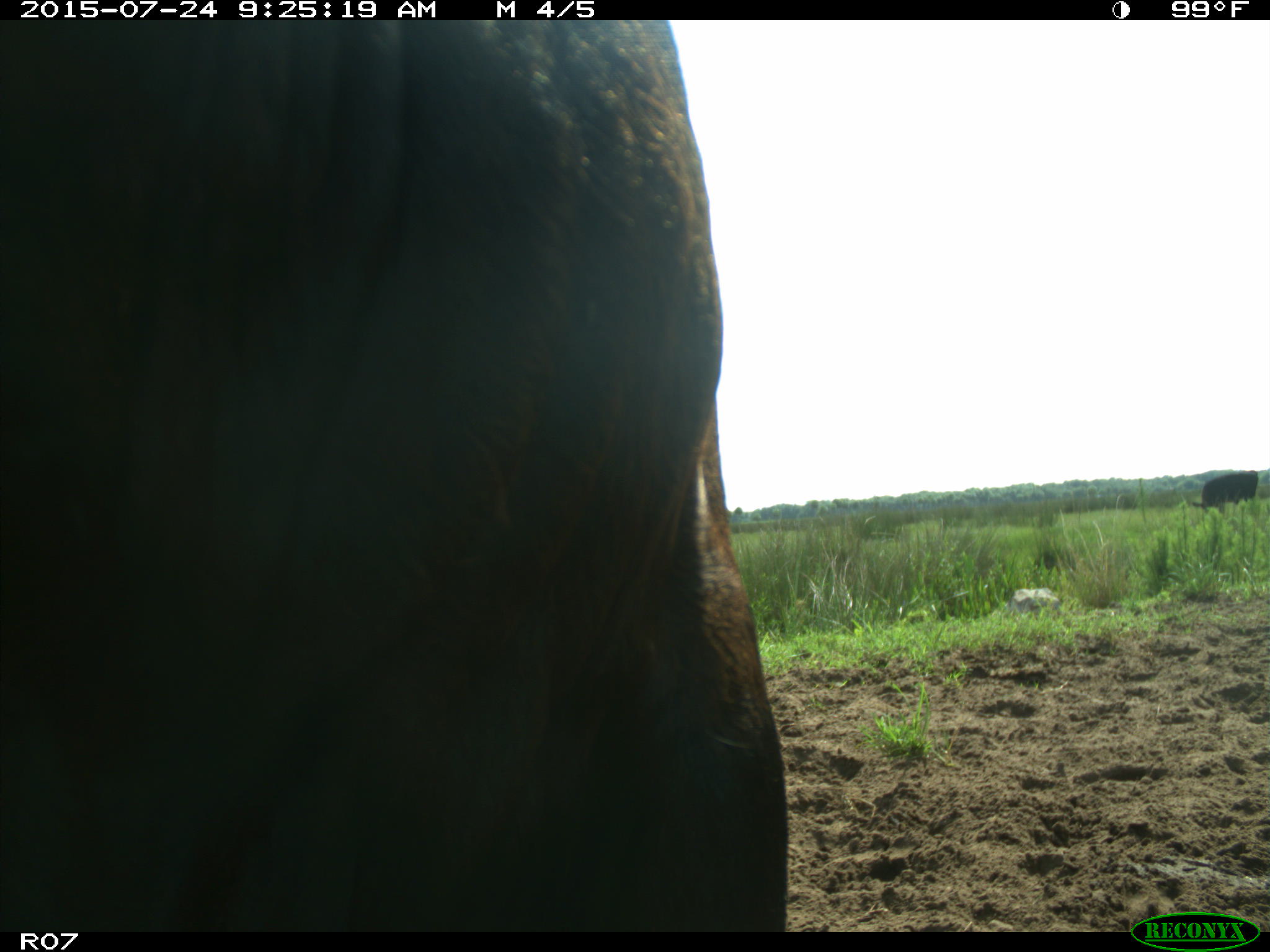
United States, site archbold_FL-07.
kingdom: Animalia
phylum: Chordata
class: Mammalia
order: Artiodactyla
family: Bovidae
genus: Bos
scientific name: Bos taurus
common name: domestic cow